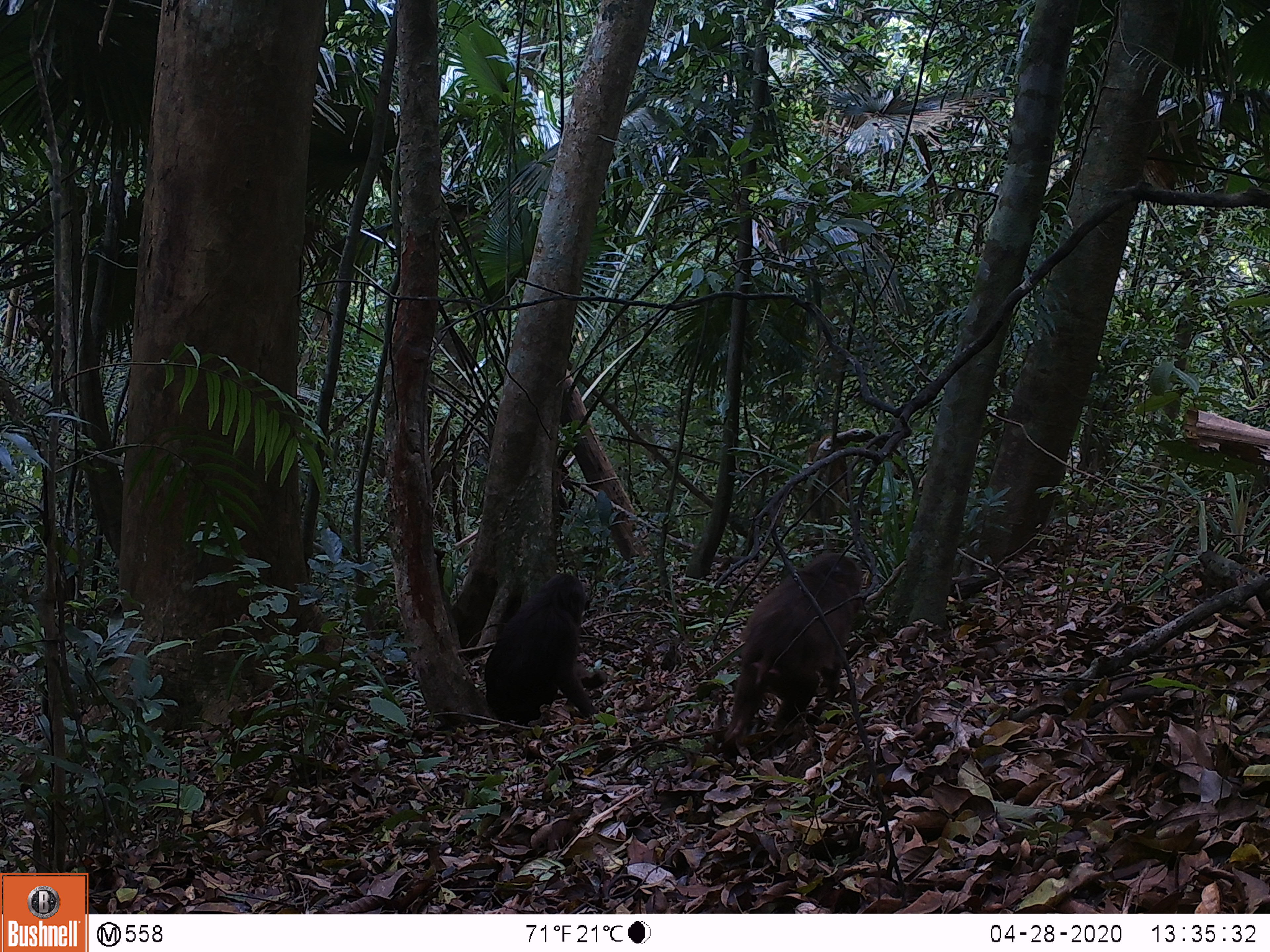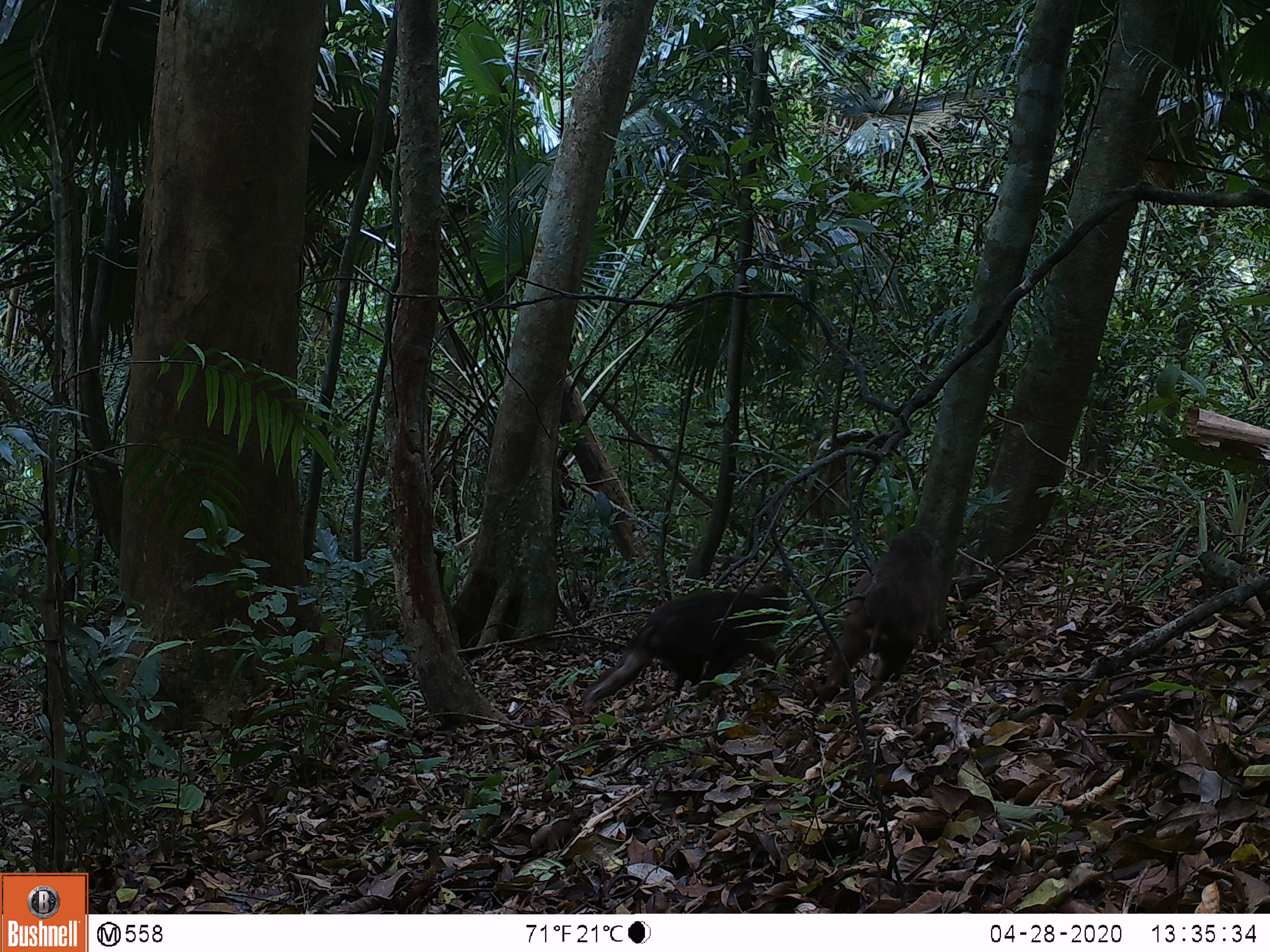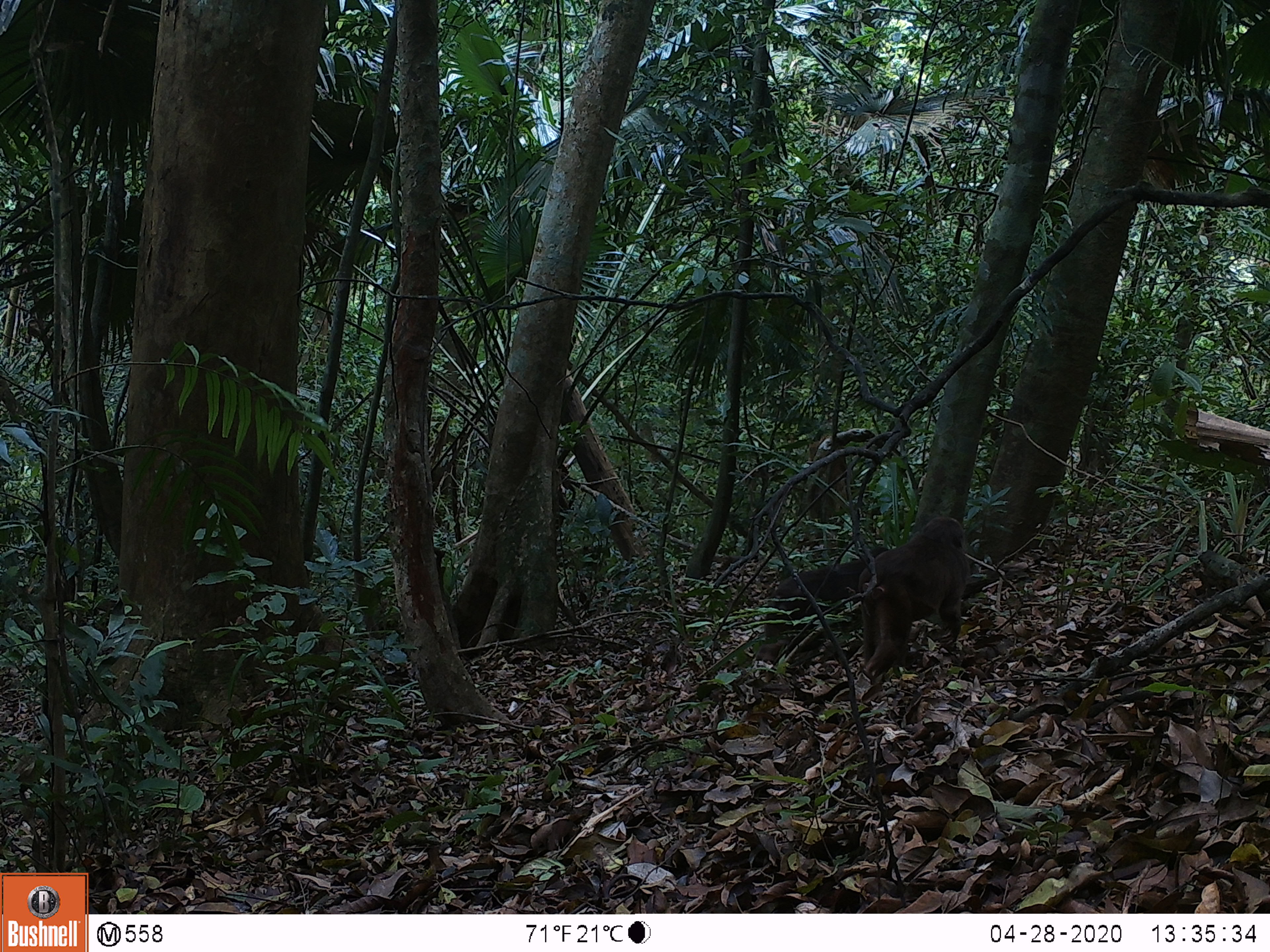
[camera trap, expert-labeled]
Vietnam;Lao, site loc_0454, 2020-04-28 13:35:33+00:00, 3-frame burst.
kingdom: Animalia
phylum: Chordata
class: Mammalia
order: Primates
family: Cercopithecidae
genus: Macaca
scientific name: Macaca arctoides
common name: stump-tailed macaque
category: stump tailed macaque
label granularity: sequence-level